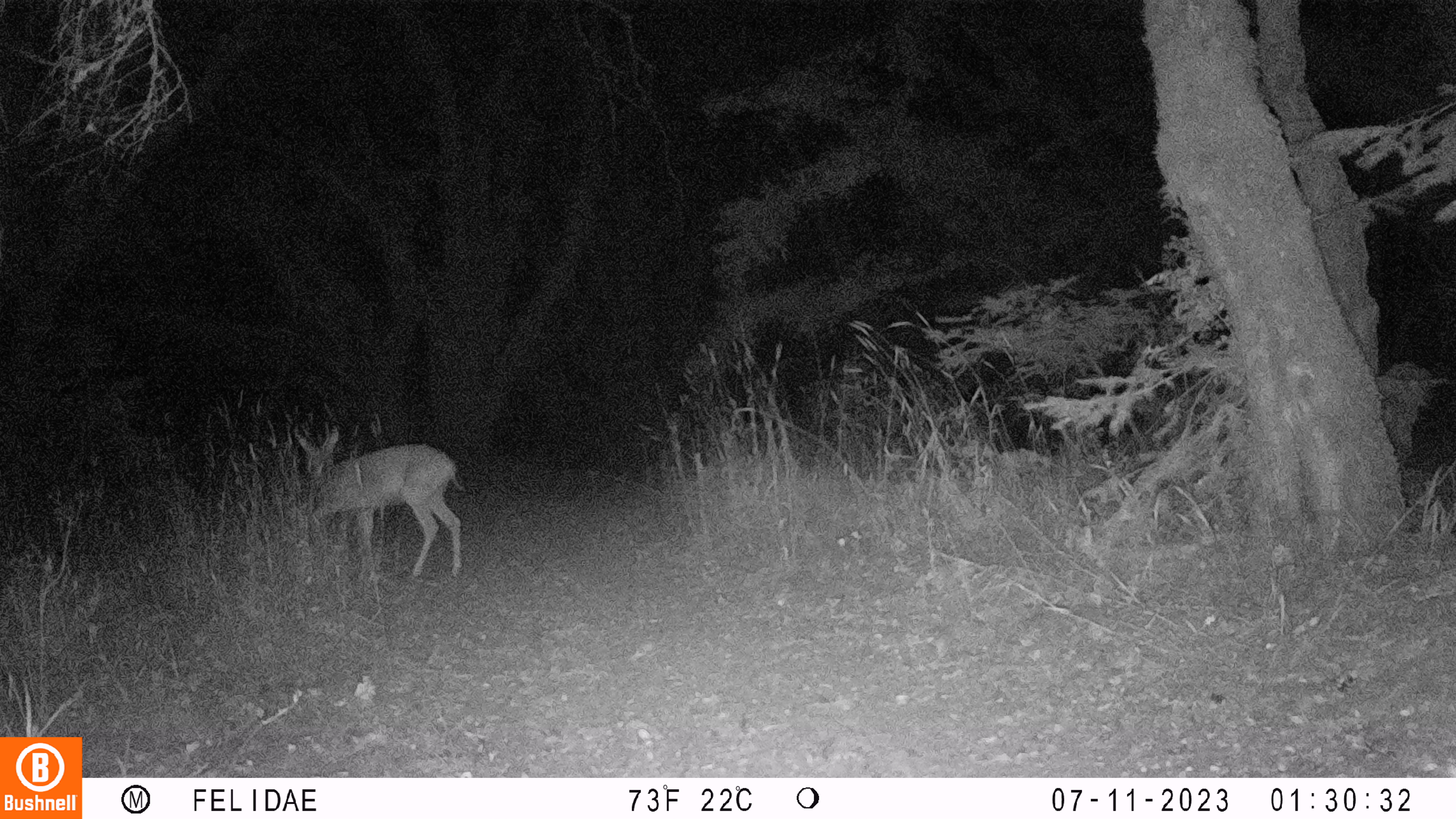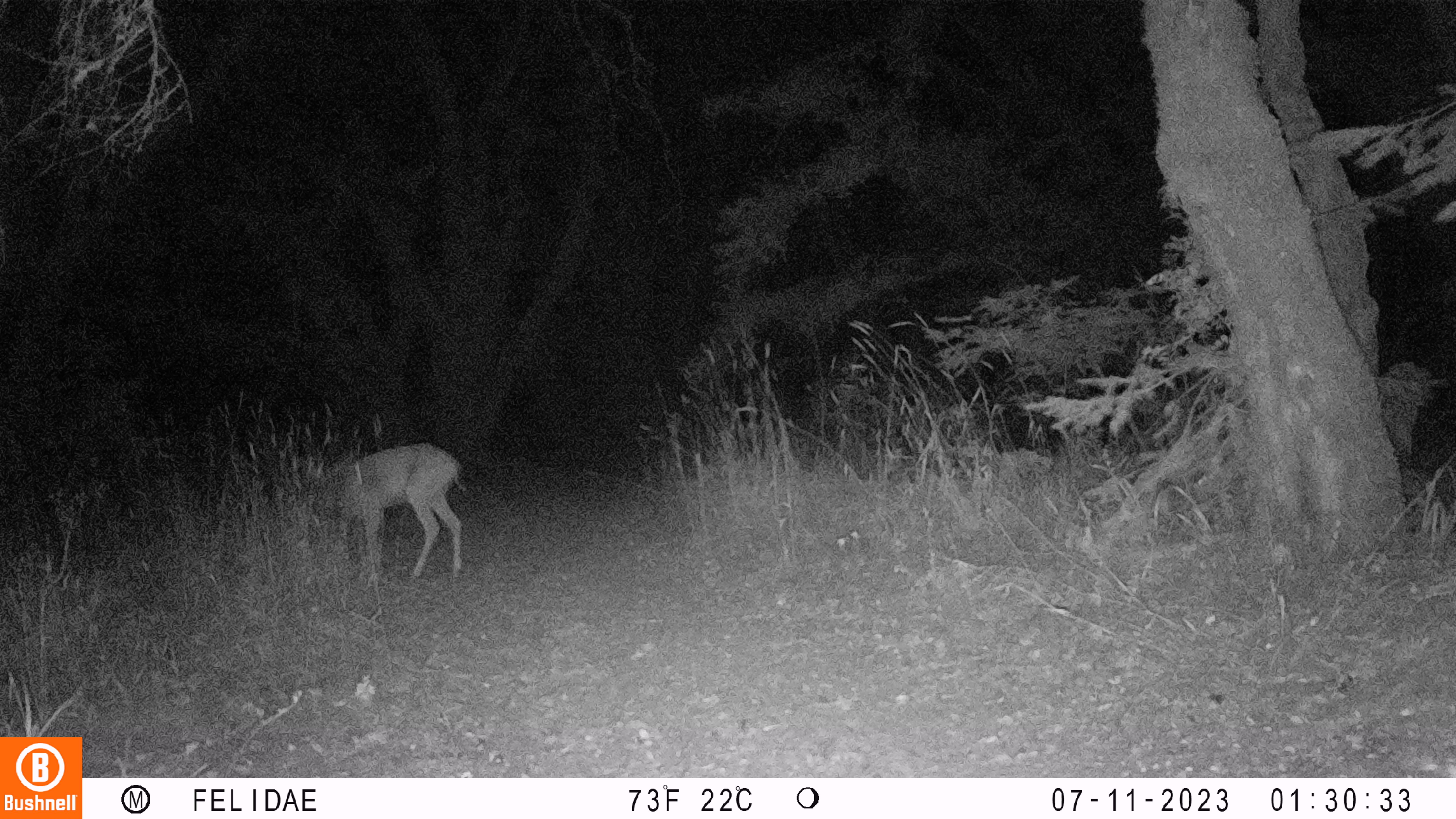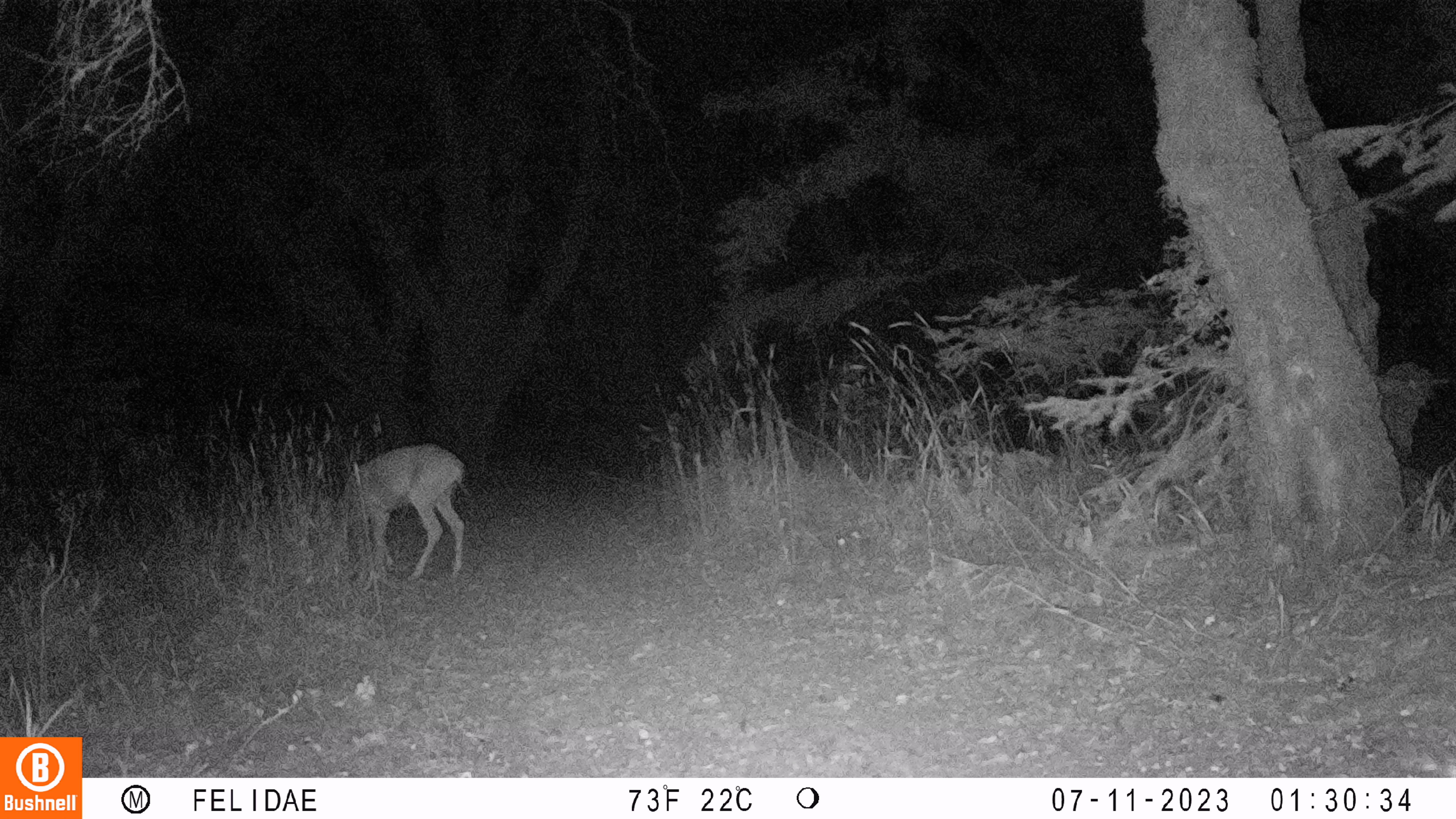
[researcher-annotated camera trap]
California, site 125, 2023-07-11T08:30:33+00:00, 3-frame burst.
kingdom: Animalia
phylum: Chordata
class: Mammalia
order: Artiodactyla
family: Cervidae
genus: Odocoileus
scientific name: Odocoileus hemionus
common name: mule deer